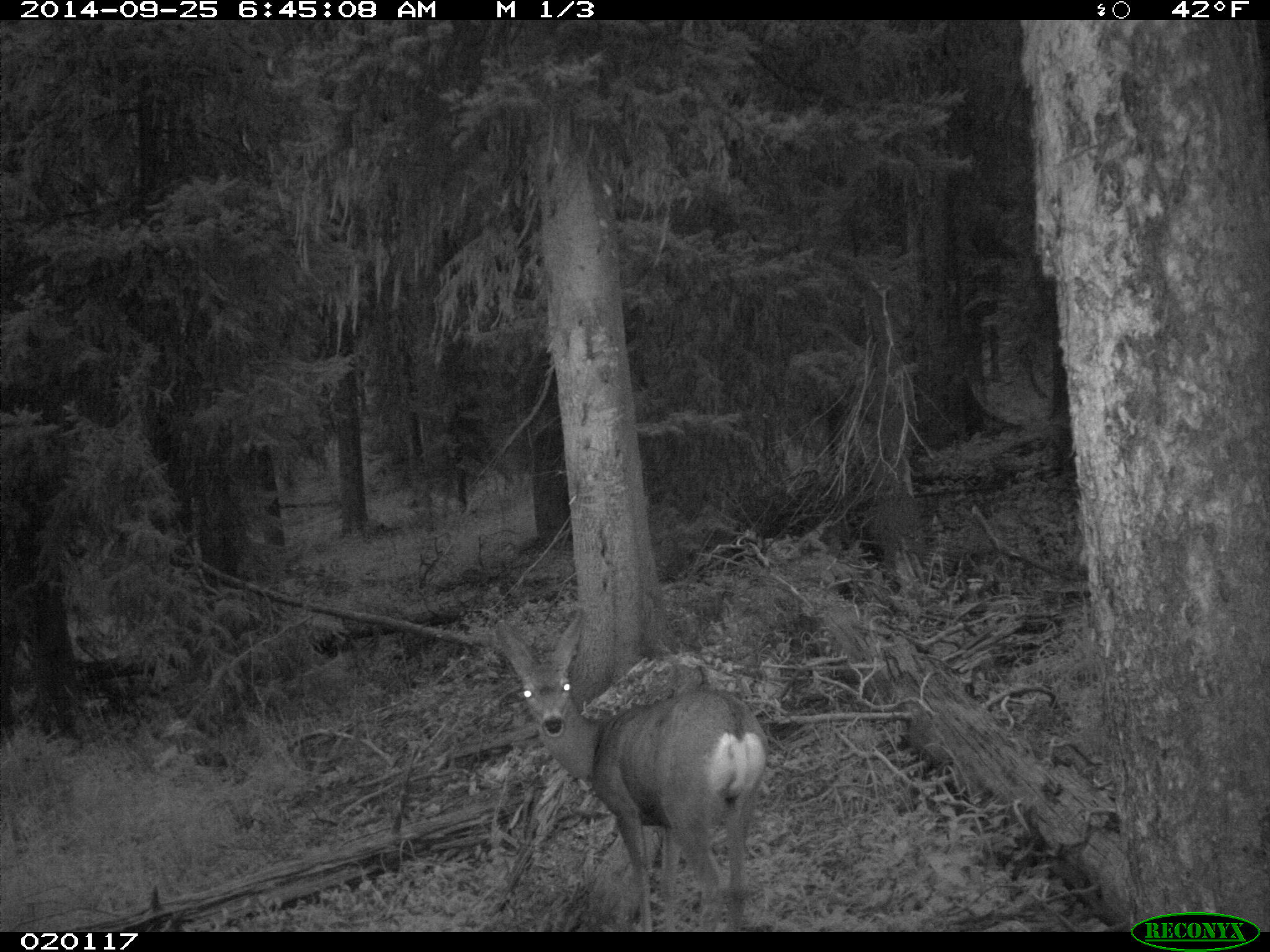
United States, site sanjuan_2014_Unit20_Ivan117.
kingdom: Animalia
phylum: Chordata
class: Mammalia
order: Artiodactyla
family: Cervidae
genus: Odocoileus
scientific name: Odocoileus hemionus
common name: mule deer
Odocoileus hemionus (mule deer).